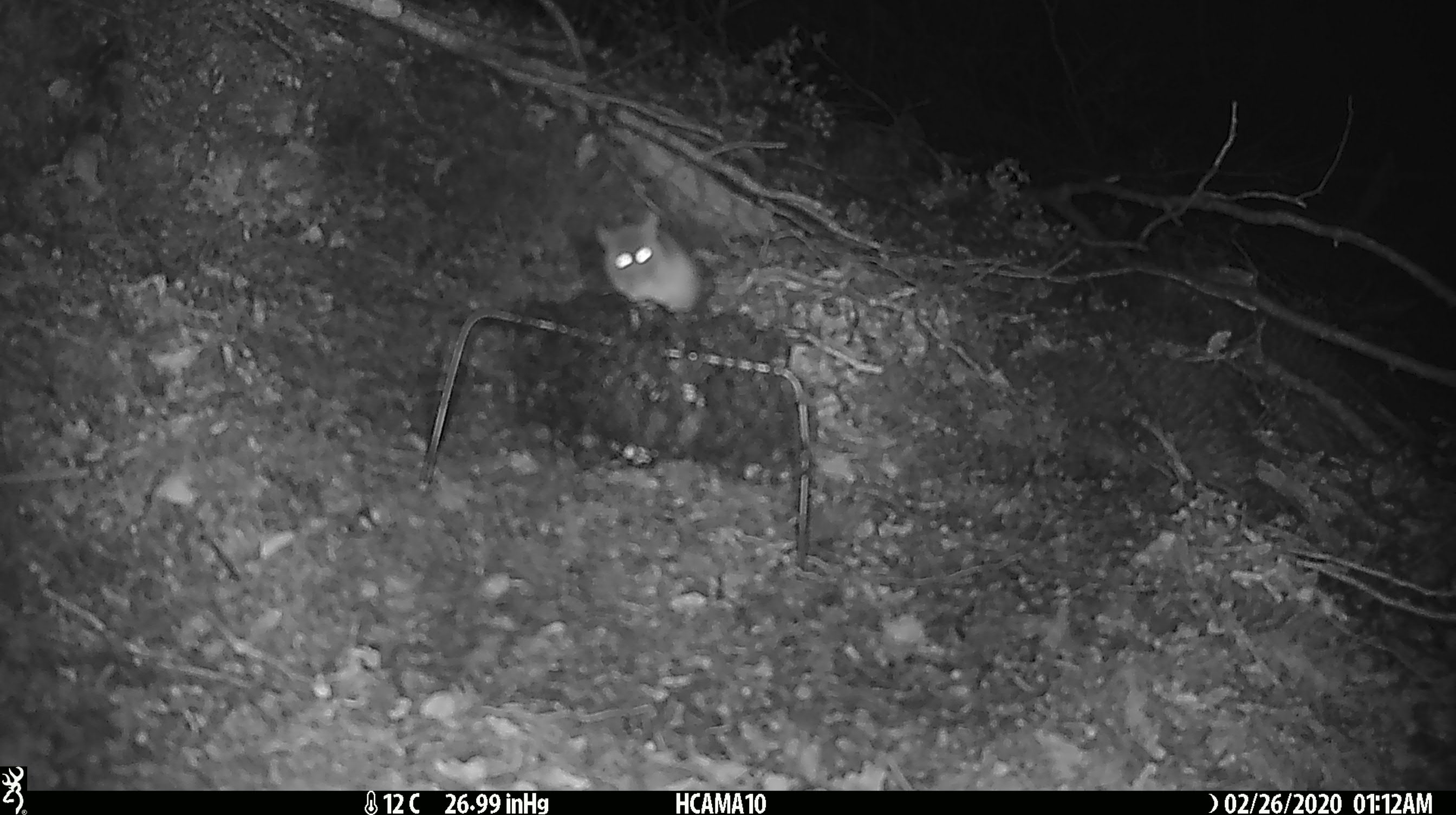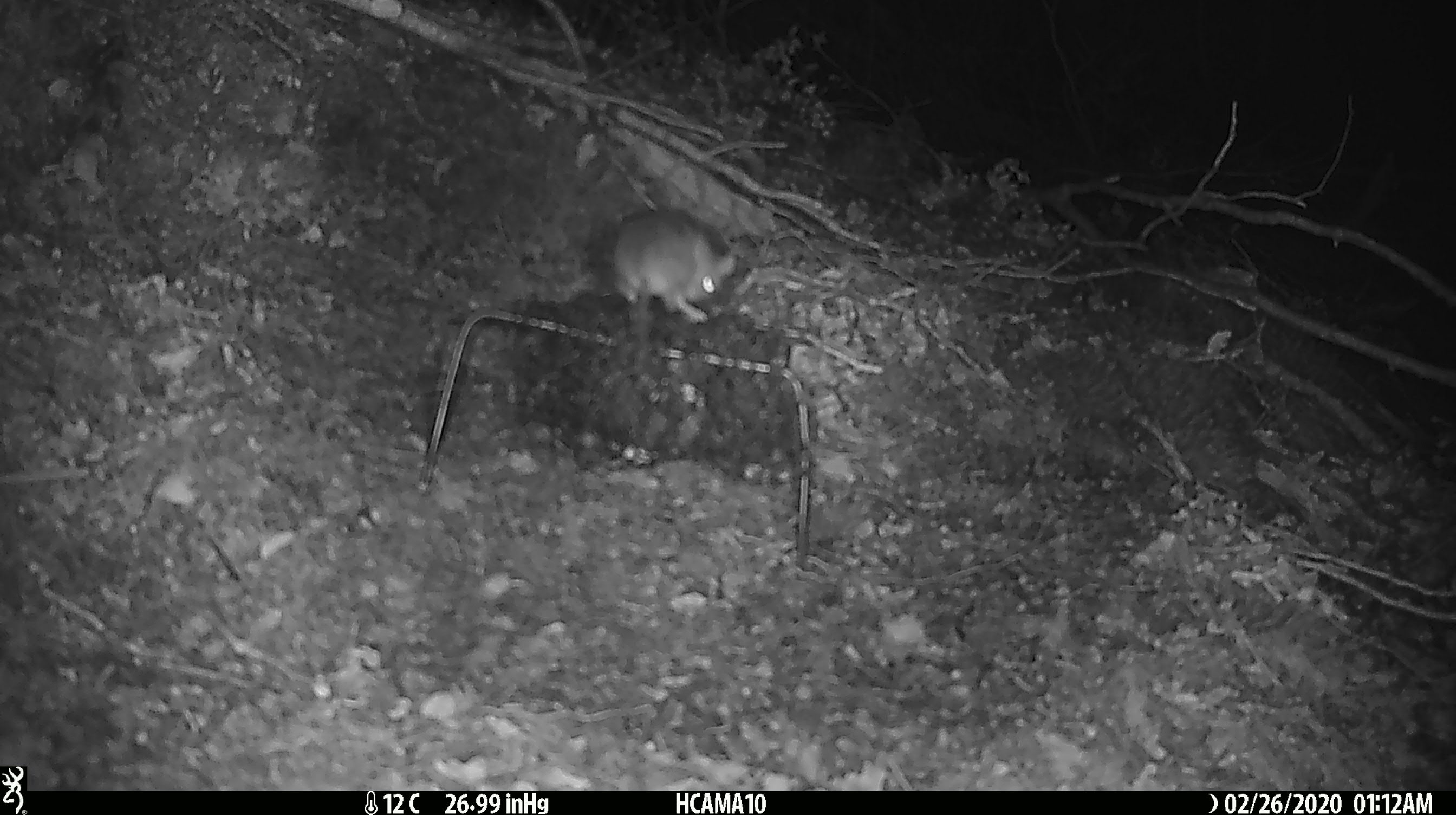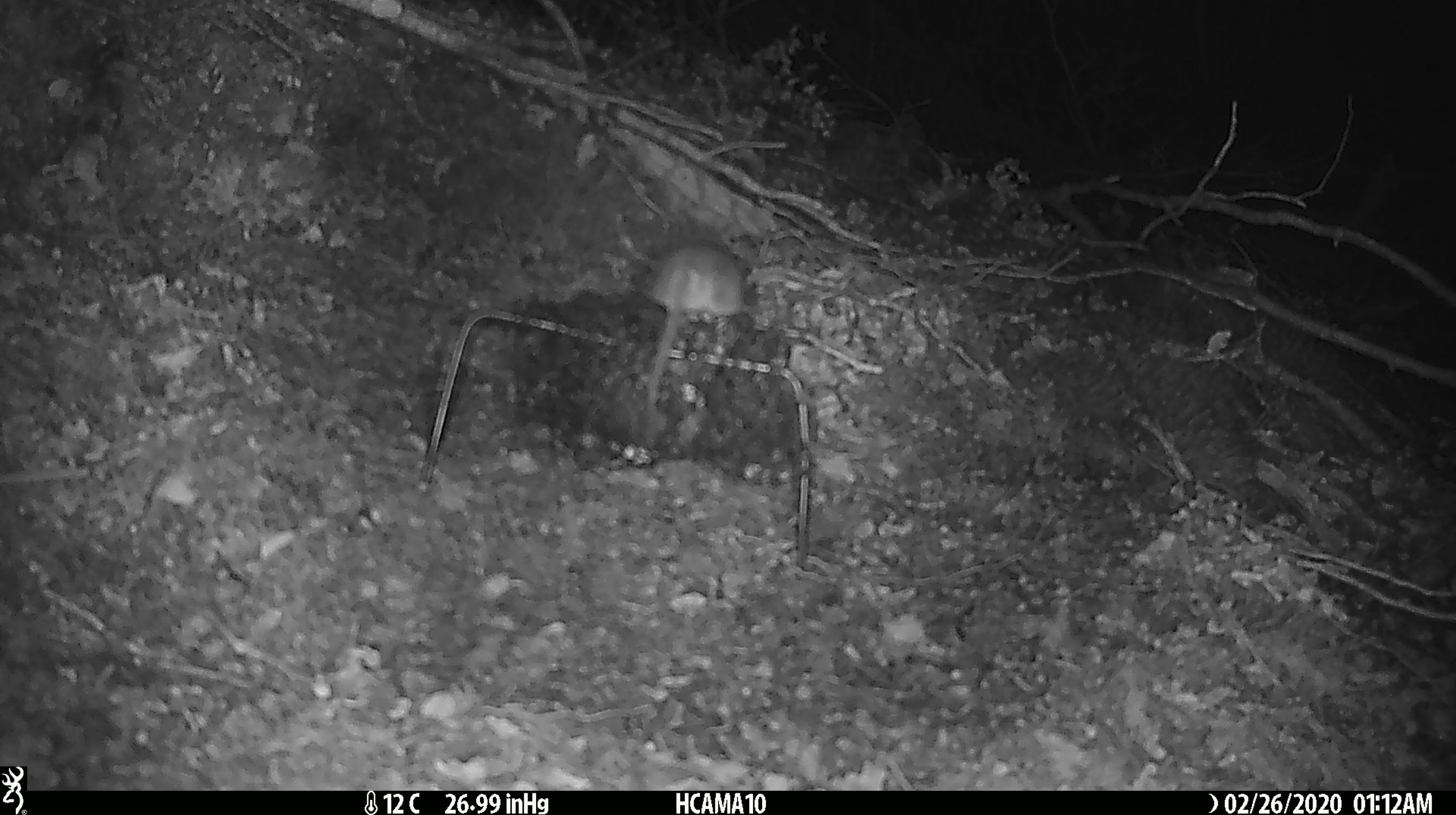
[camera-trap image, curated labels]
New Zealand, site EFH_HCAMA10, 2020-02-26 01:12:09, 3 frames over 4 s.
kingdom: Animalia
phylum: Chordata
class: Mammalia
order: Rodentia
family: Muridae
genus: Mus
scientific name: Mus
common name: mouse